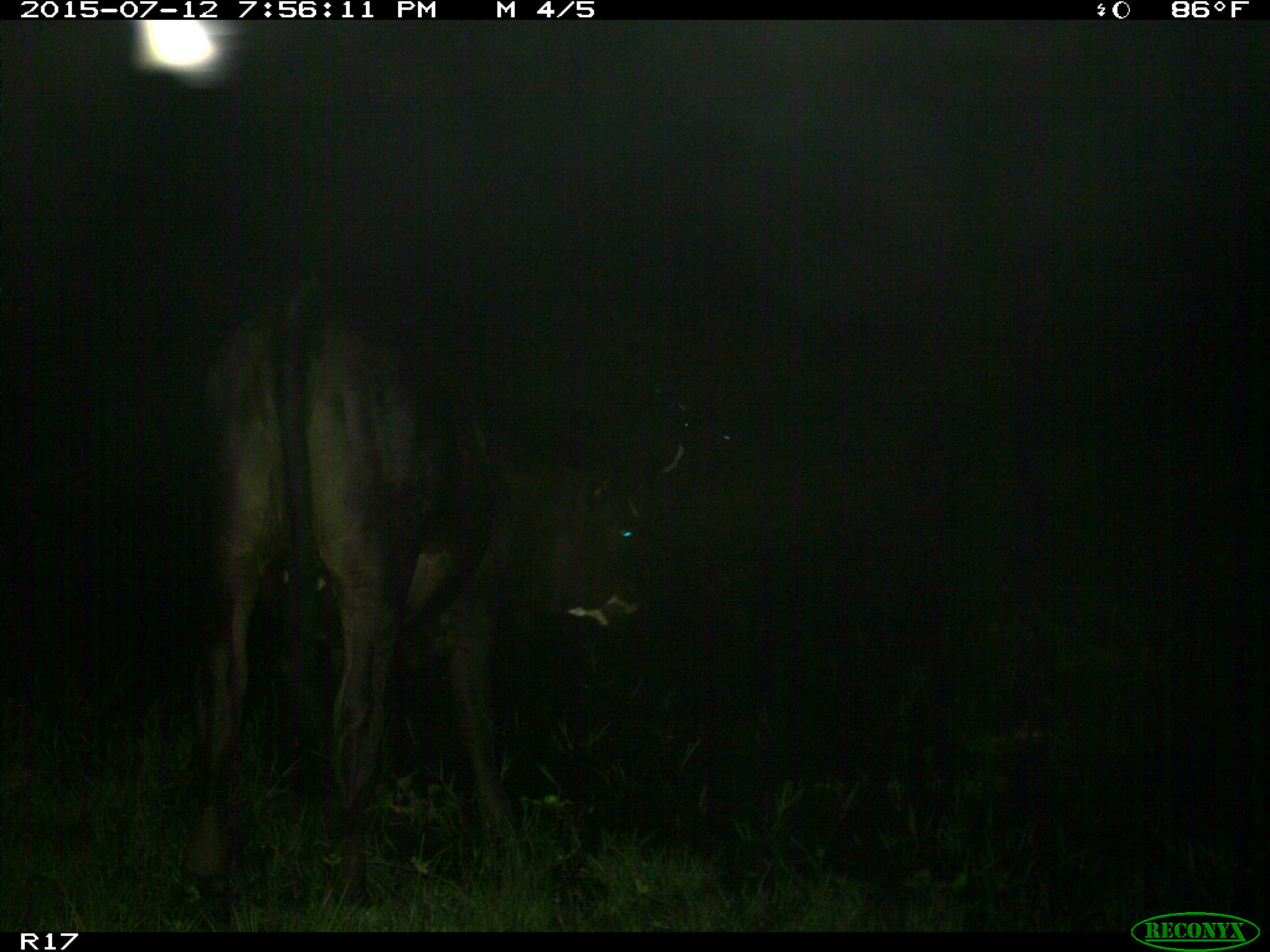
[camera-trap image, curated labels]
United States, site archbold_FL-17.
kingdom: Animalia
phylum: Chordata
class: Mammalia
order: Artiodactyla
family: Bovidae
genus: Bos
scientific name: Bos taurus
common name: domestic cow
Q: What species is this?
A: Bos taurus (domestic cow).